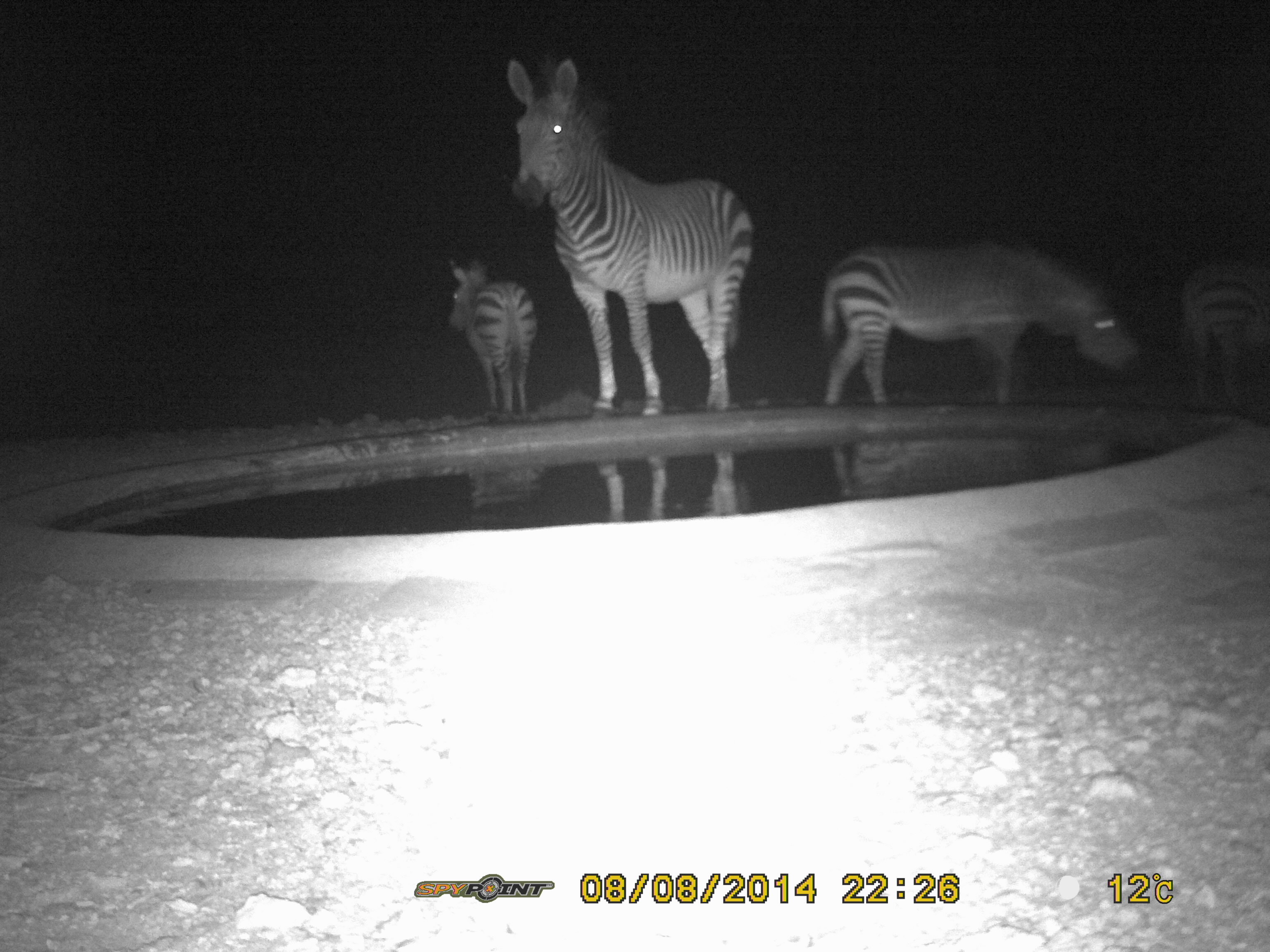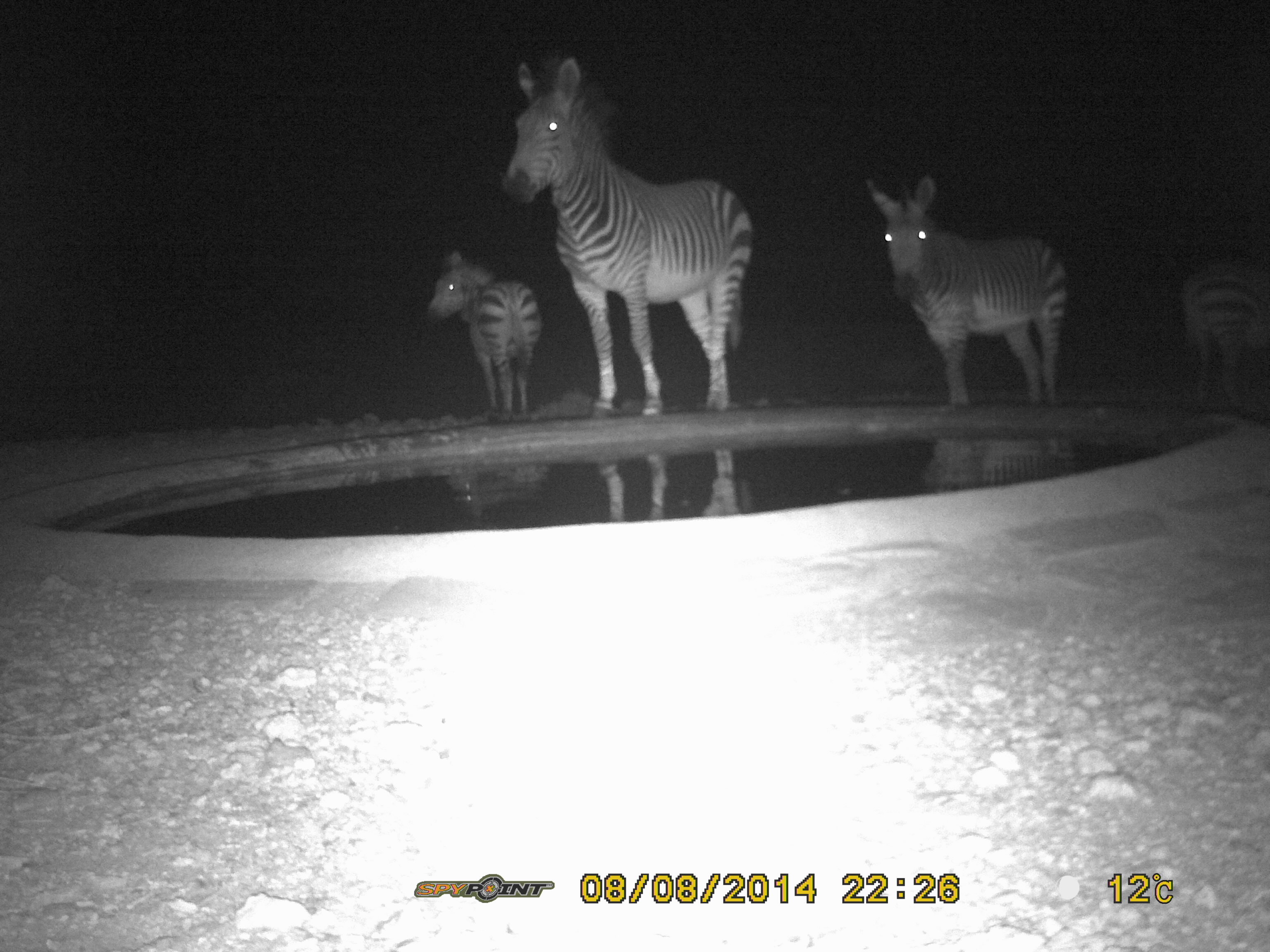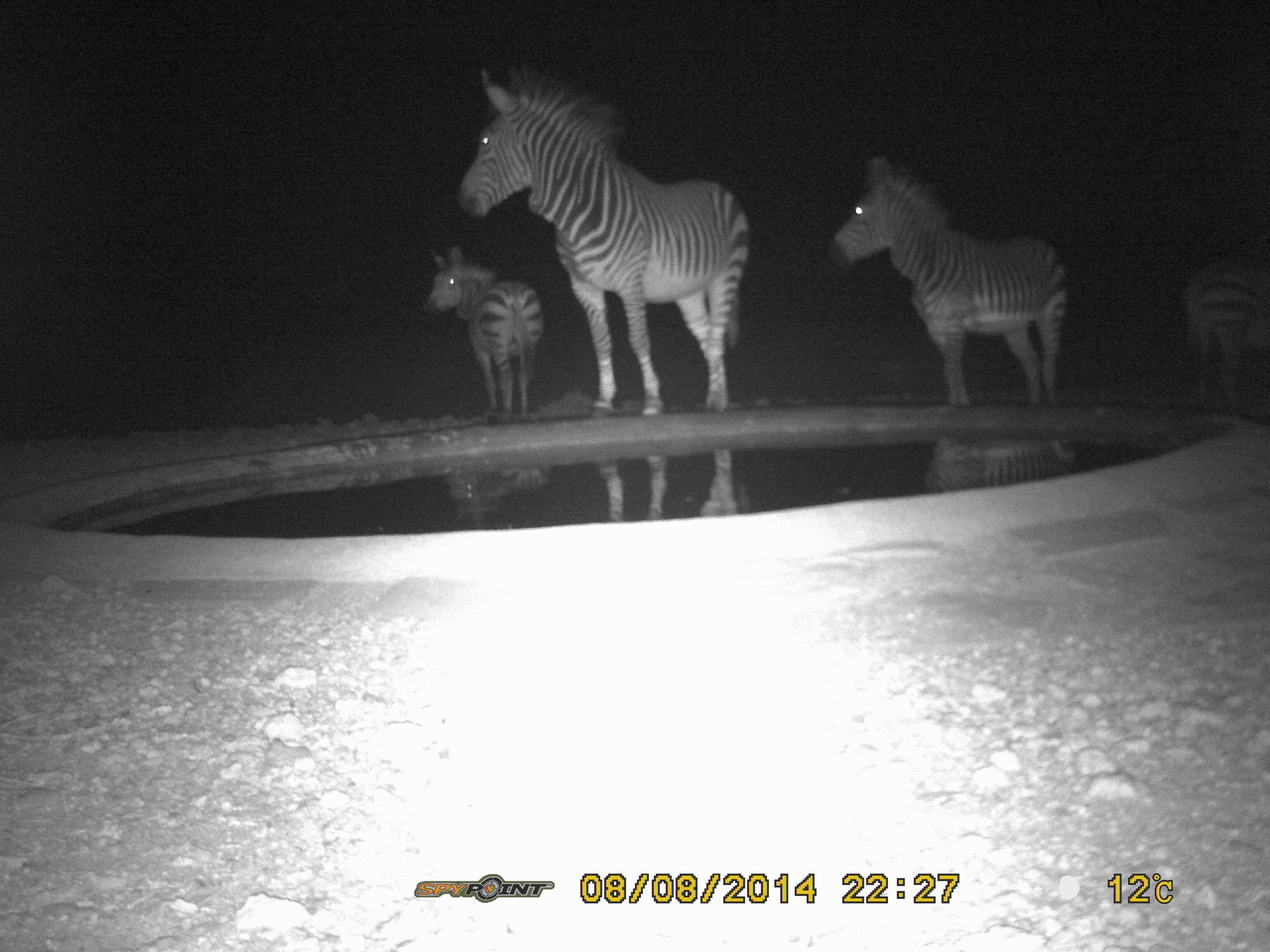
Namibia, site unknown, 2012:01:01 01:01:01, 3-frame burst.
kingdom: Animalia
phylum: Chordata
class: Mammalia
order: Perissodactyla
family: Equidae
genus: Equus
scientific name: Equus zebra hartmannae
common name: hartmann's mountain zebra